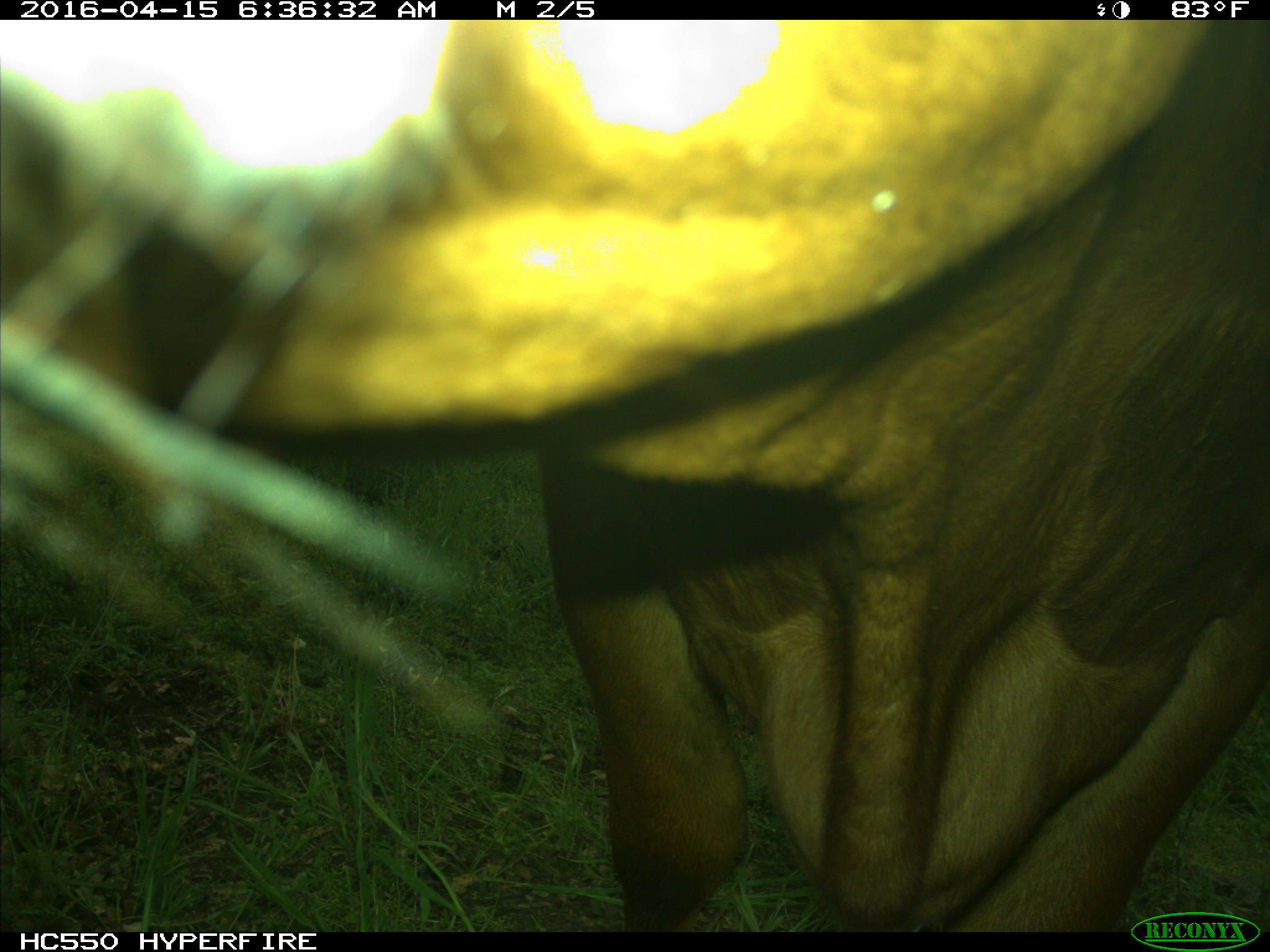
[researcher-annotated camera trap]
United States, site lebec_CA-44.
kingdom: Animalia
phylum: Chordata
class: Mammalia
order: Artiodactyla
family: Bovidae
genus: Bos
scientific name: Bos taurus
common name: domestic cow